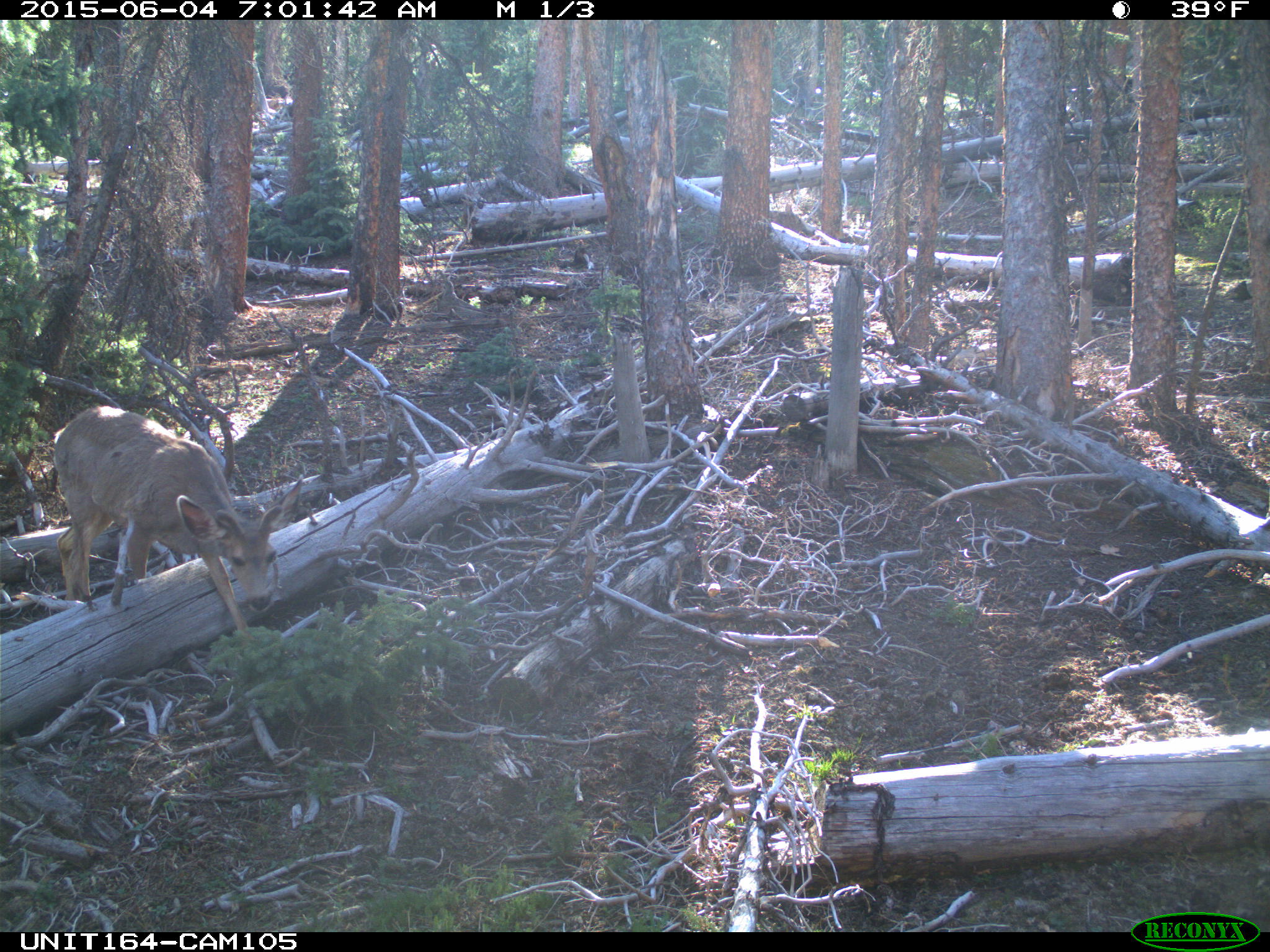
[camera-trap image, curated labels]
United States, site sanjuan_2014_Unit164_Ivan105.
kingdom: Animalia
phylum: Chordata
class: Mammalia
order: Artiodactyla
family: Cervidae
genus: Odocoileus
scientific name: Odocoileus hemionus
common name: mule deer